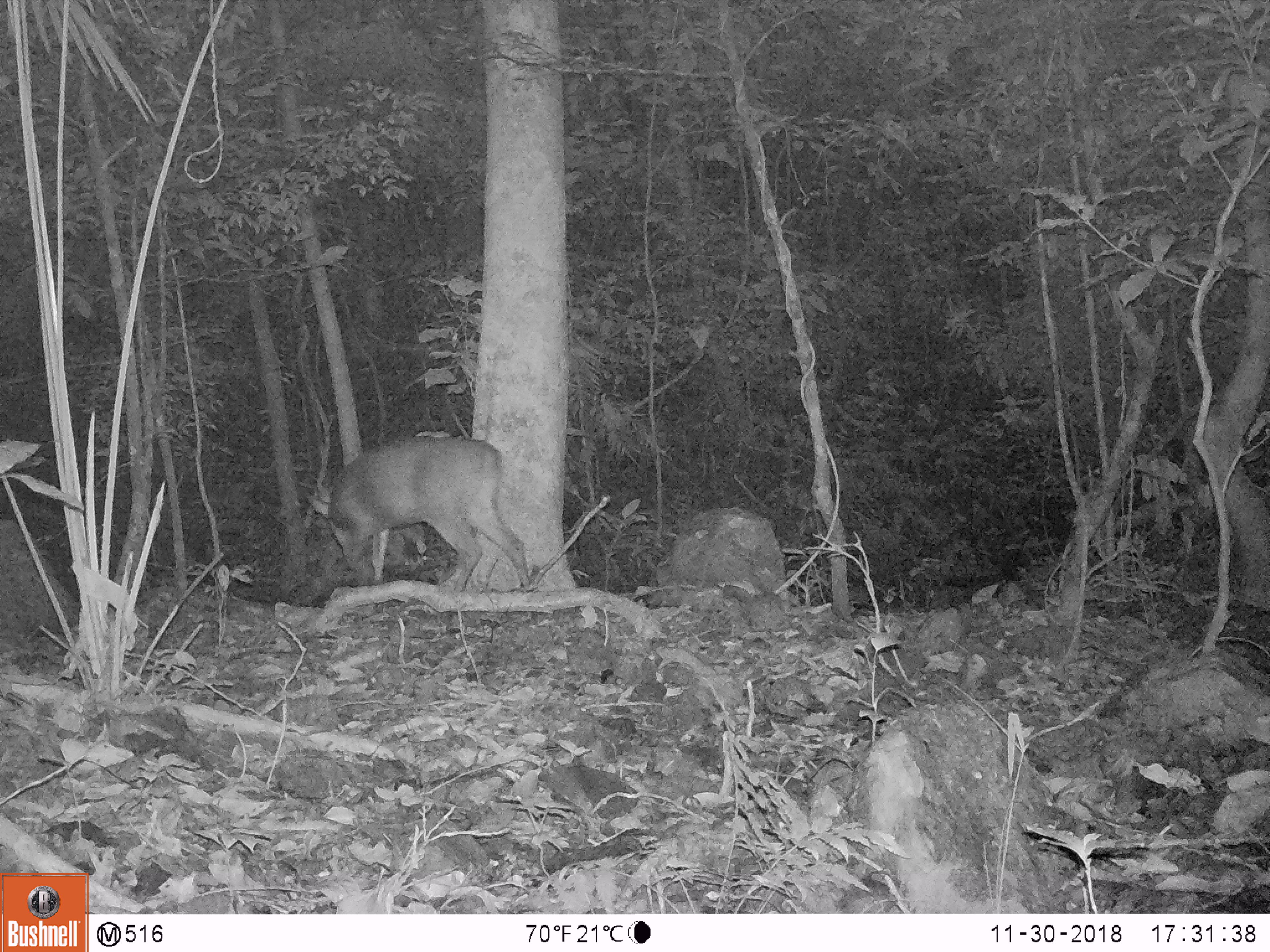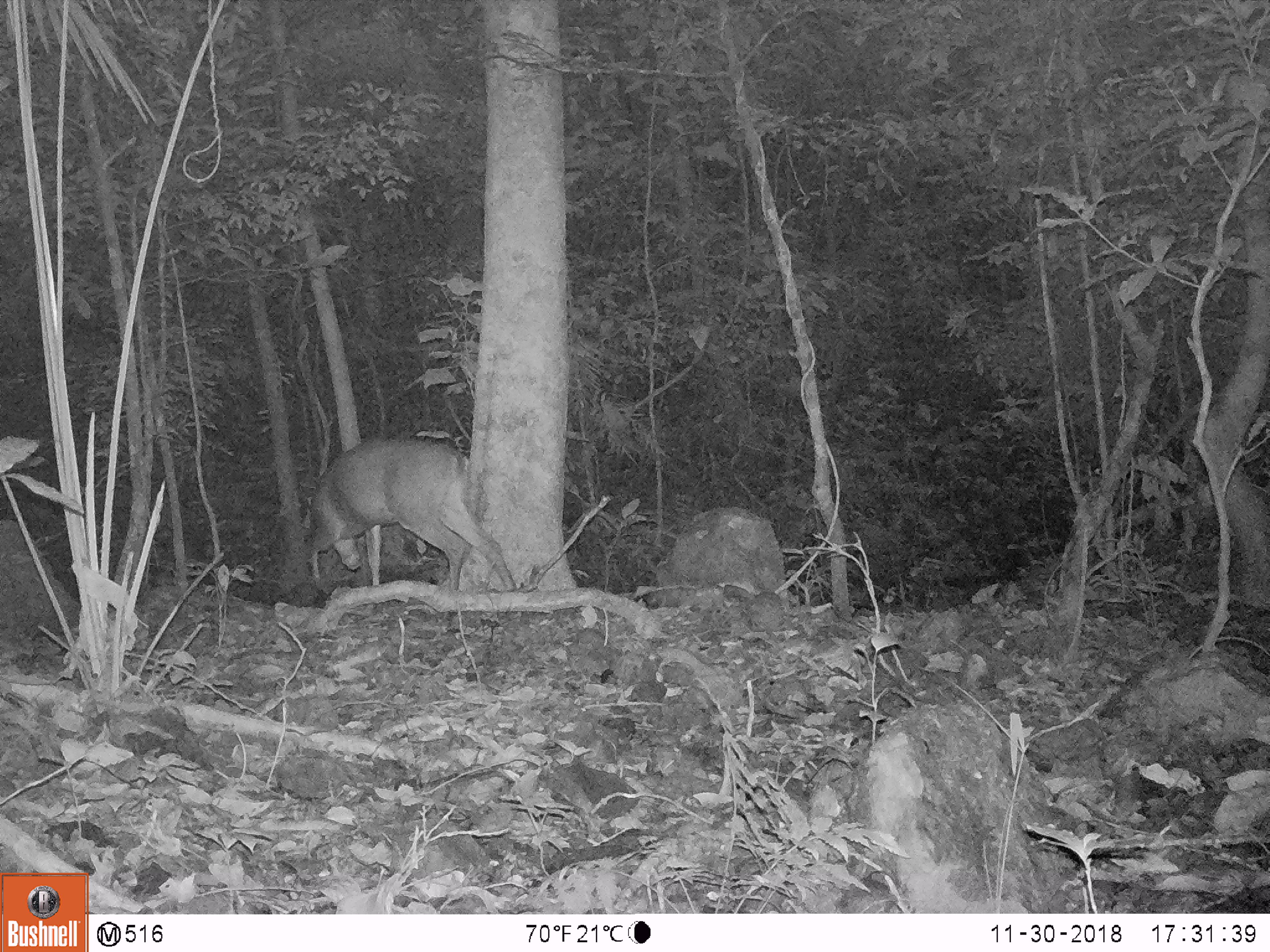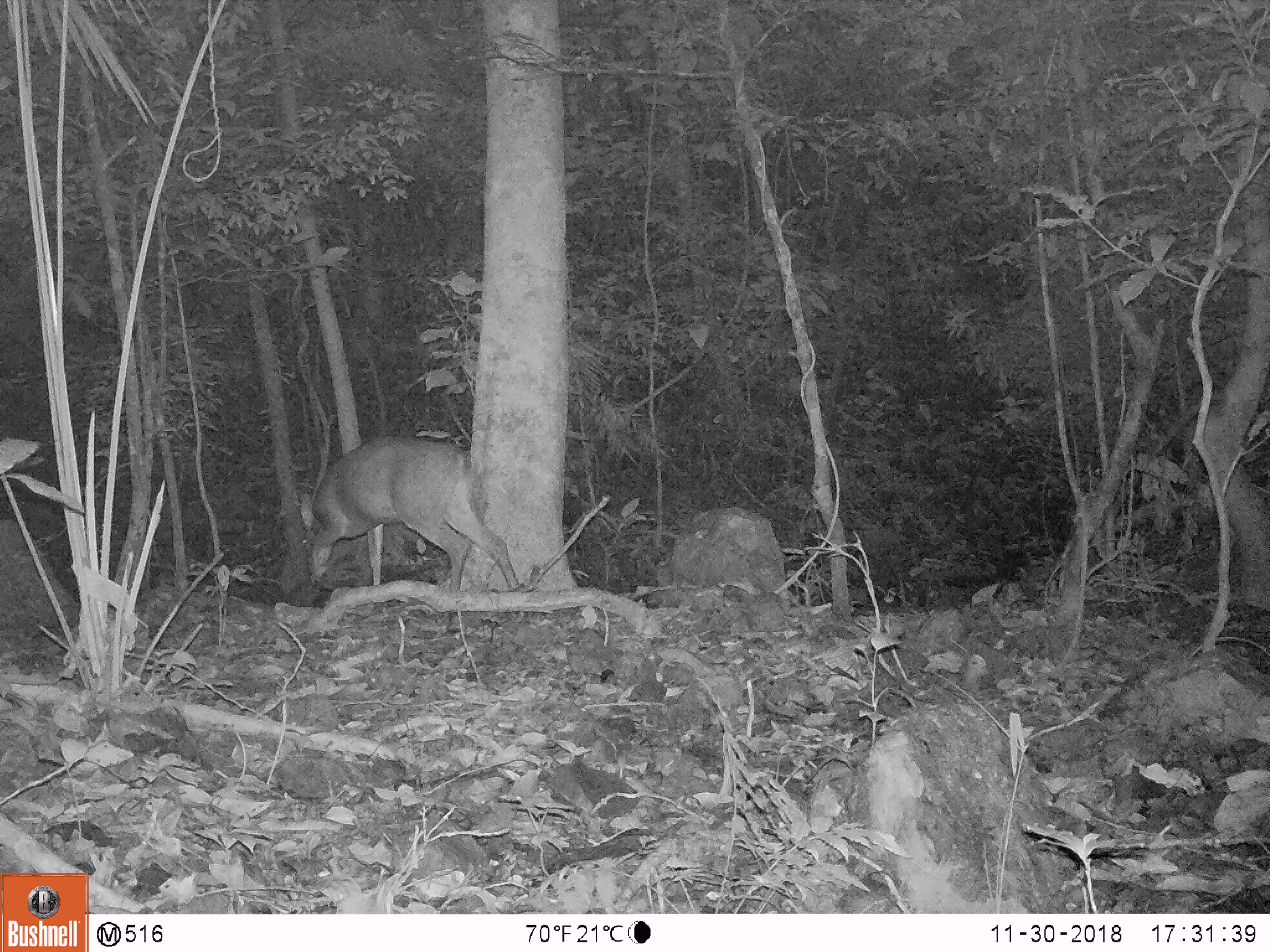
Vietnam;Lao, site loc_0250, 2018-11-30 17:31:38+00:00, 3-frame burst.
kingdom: Animalia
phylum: Chordata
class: Mammalia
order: Artiodactyla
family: Cervidae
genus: Muntiacus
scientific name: Muntiacus vuquangensis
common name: large-antlered muntjac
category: large antlered muntjac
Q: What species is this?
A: Large antlered muntjac (large-antlered muntjac) (Muntiacus vuquangensis).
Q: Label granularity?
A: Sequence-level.